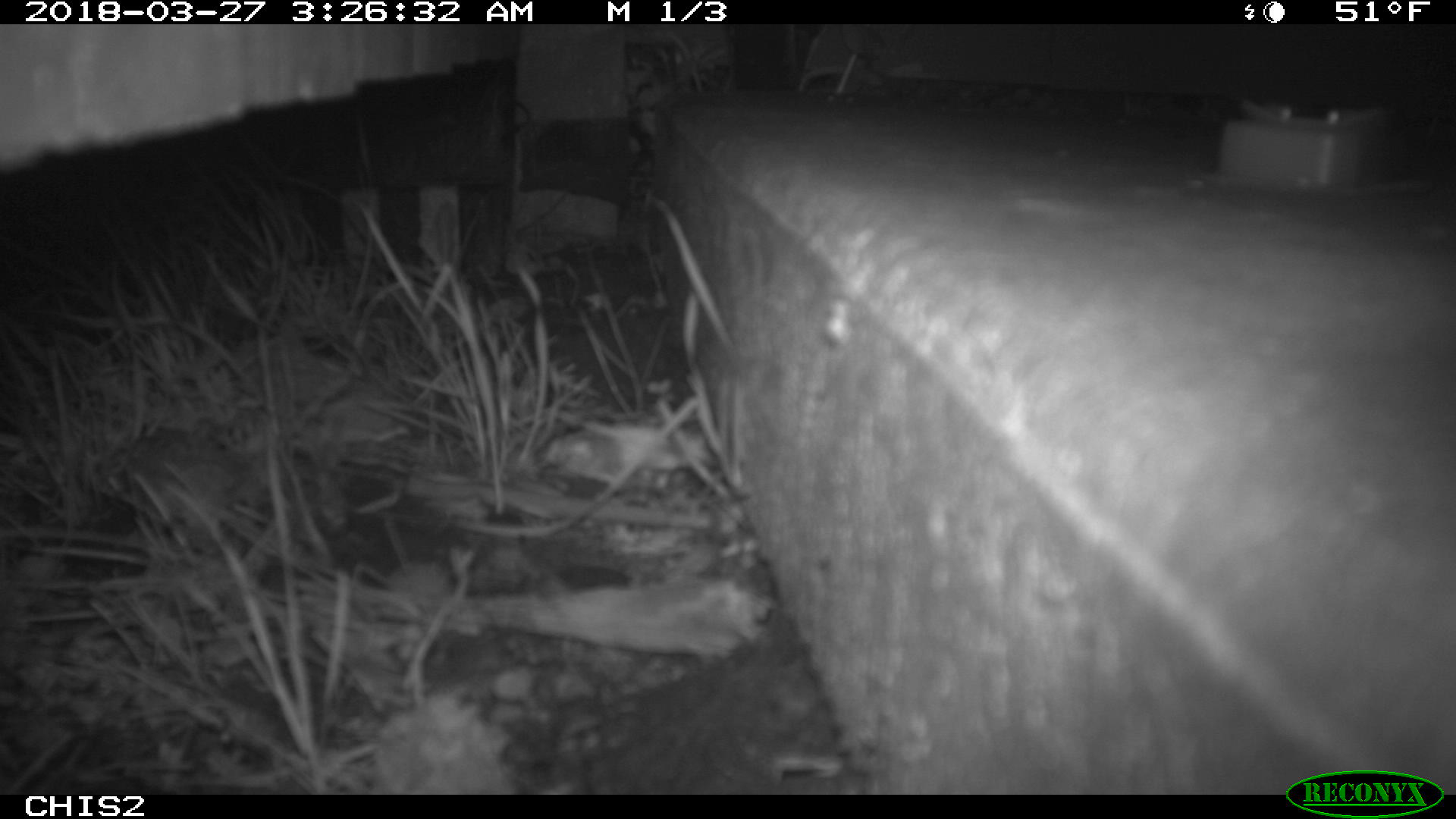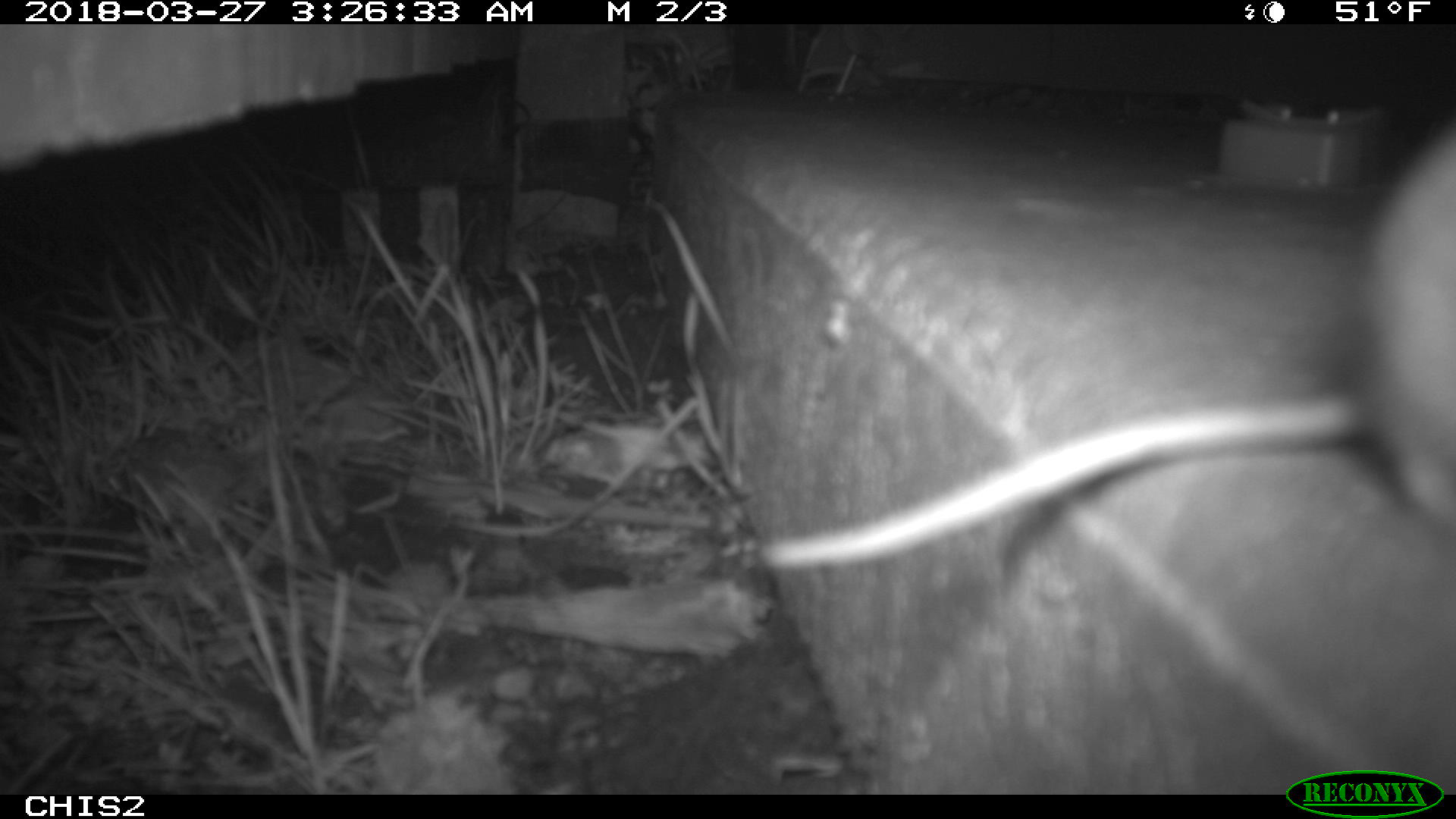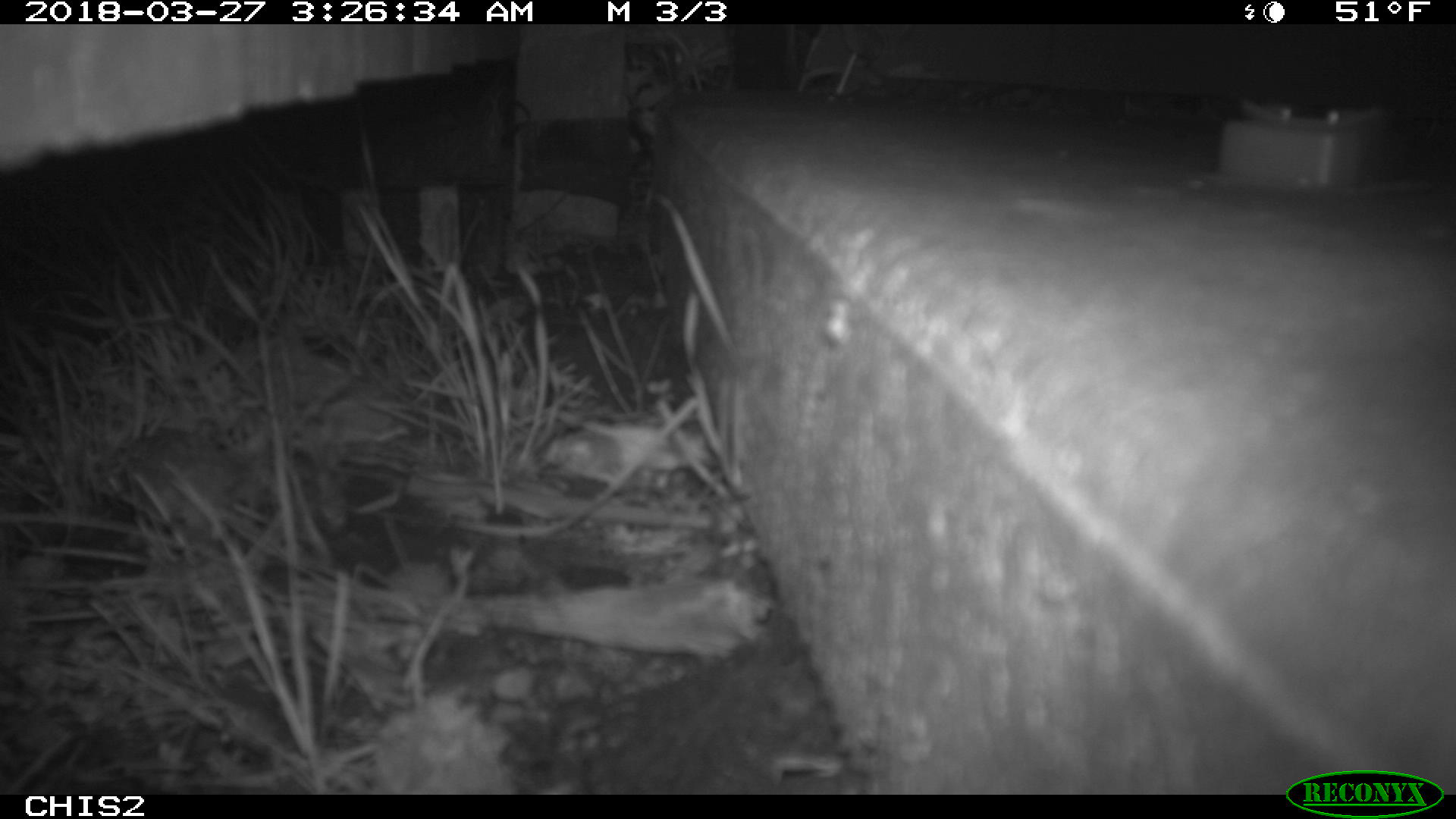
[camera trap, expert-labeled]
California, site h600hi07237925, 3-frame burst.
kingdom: Animalia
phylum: Chordata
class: Mammalia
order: Rodentia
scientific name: Rodentia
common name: rodent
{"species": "rodent (Rodentia)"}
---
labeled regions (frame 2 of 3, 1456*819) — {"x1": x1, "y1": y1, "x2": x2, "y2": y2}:
rodent: {"x1": 756, "y1": 130, "x2": 1455, "y2": 573}